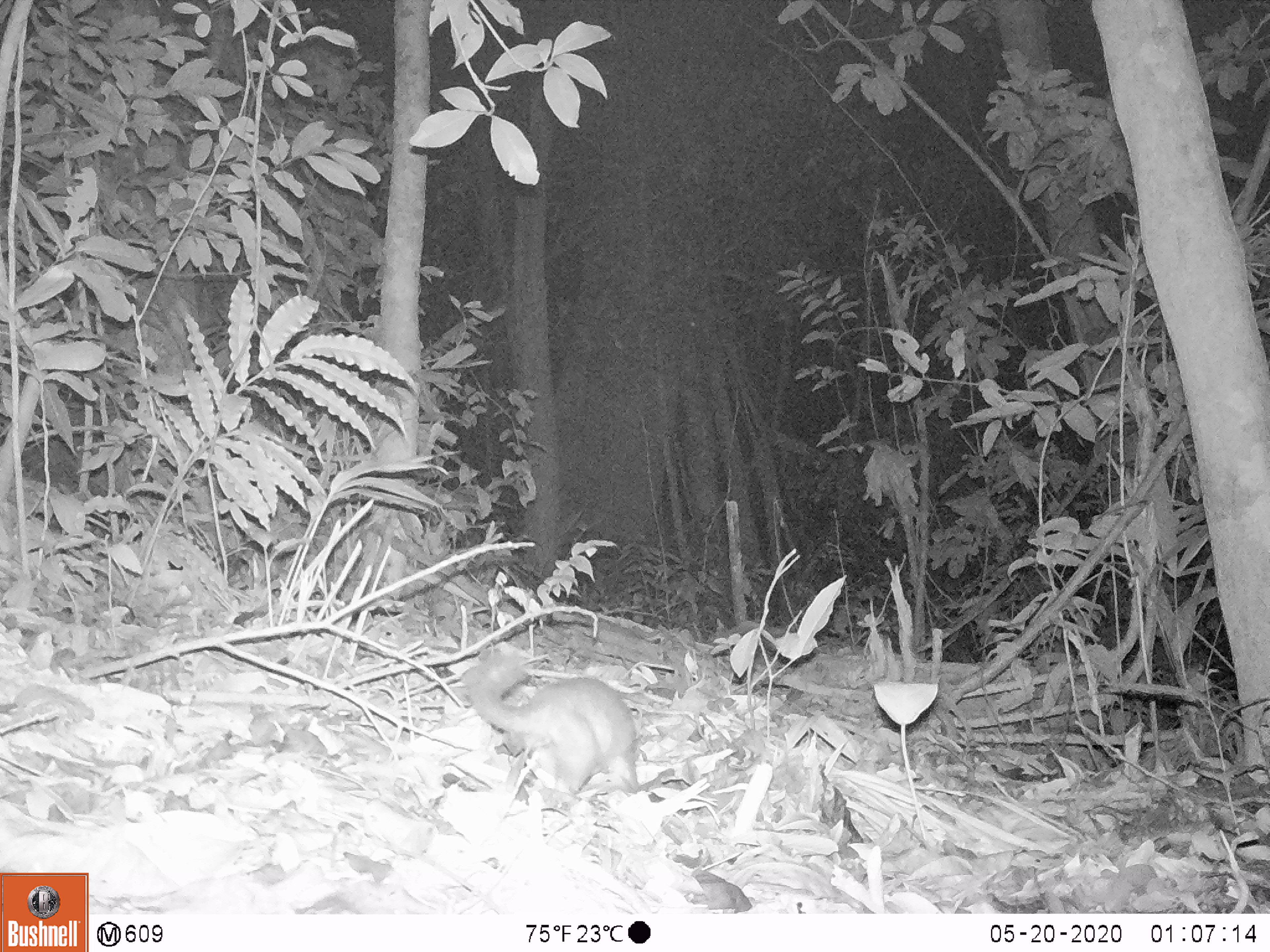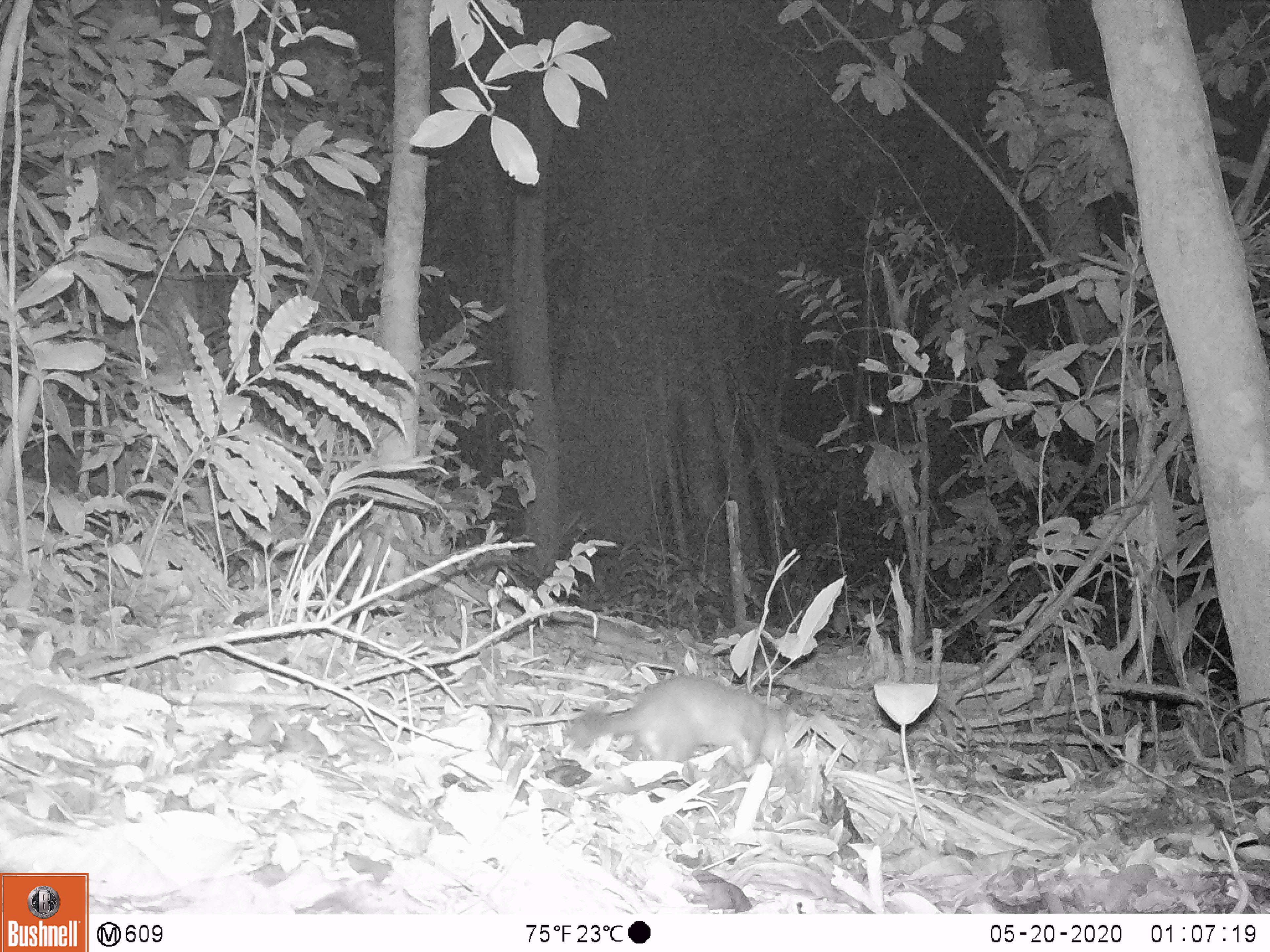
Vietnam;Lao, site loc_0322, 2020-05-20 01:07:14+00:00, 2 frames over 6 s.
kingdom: Animalia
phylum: Chordata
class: Mammalia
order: Carnivora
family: Mustelidae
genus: Melogale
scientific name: Melogale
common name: ferret badger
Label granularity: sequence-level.